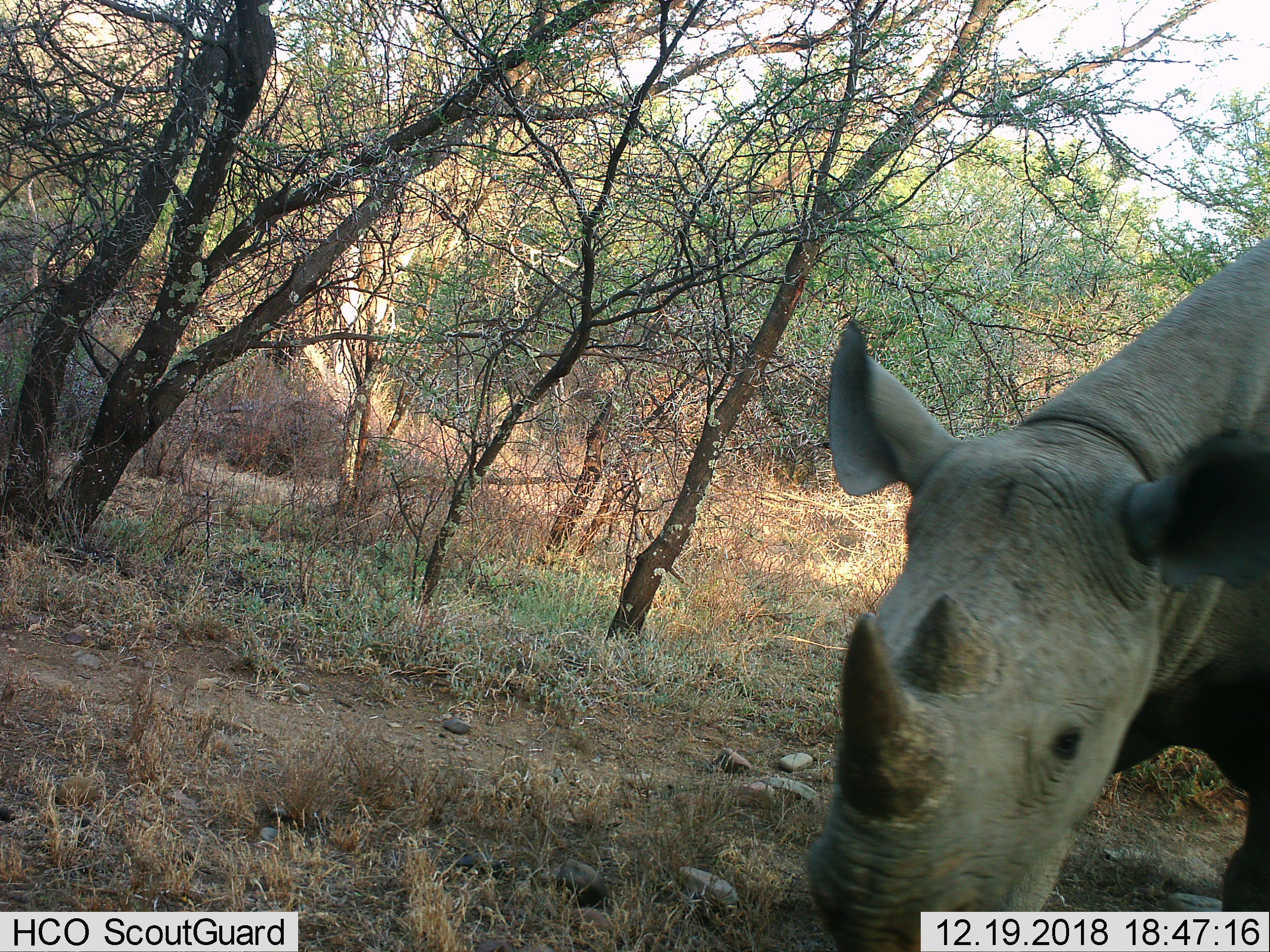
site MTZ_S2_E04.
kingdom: Animalia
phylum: Chordata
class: Mammalia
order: Perissodactyla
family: Rhinocerotidae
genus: Diceros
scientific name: Diceros bicornis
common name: black rhinoceros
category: rhinocerosblack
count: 1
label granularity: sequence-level